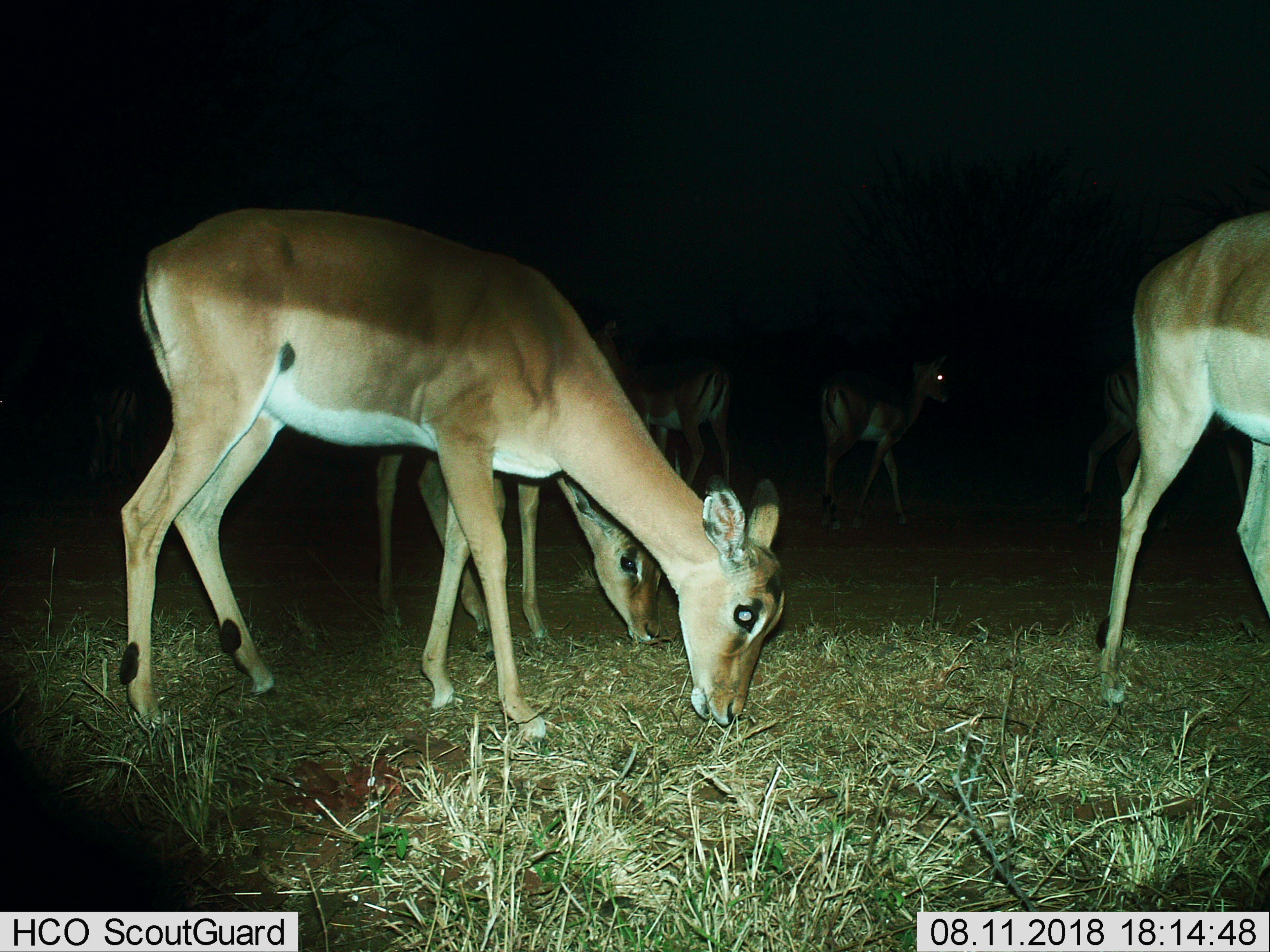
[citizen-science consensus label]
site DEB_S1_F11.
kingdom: Animalia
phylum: Chordata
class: Mammalia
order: Artiodactyla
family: Bovidae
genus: Aepyceros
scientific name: Aepyceros melampus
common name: impala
Impala (Aepyceros melampus), count 6. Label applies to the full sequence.